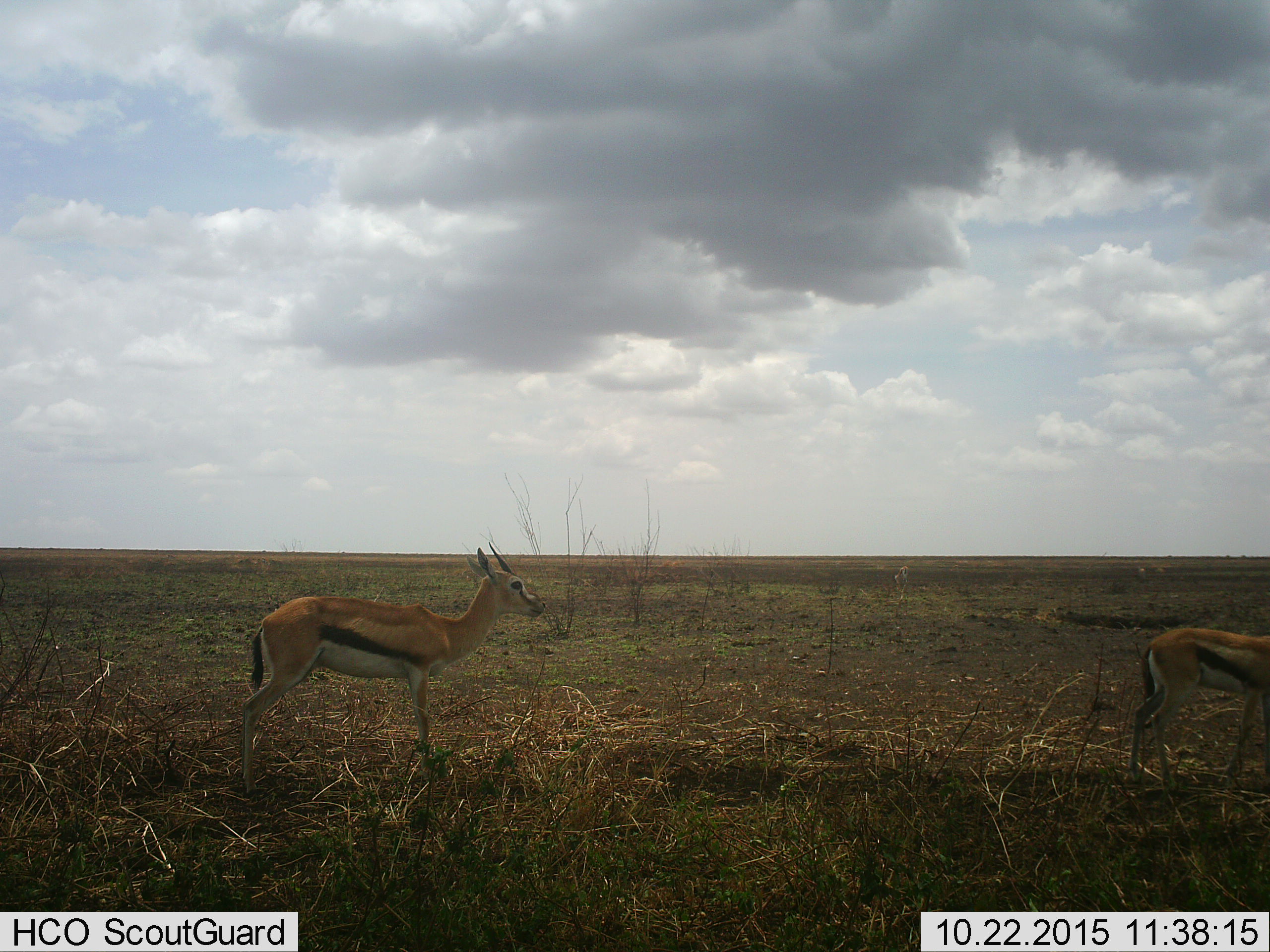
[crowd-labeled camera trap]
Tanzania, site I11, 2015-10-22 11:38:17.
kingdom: Animalia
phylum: Chordata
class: Mammalia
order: Artiodactyla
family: Bovidae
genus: Eudorcas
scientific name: Eudorcas thomsonii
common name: thomson's gazelle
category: gazellethomsons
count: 2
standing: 86%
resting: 0%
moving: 29%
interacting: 0%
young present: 14%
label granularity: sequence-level